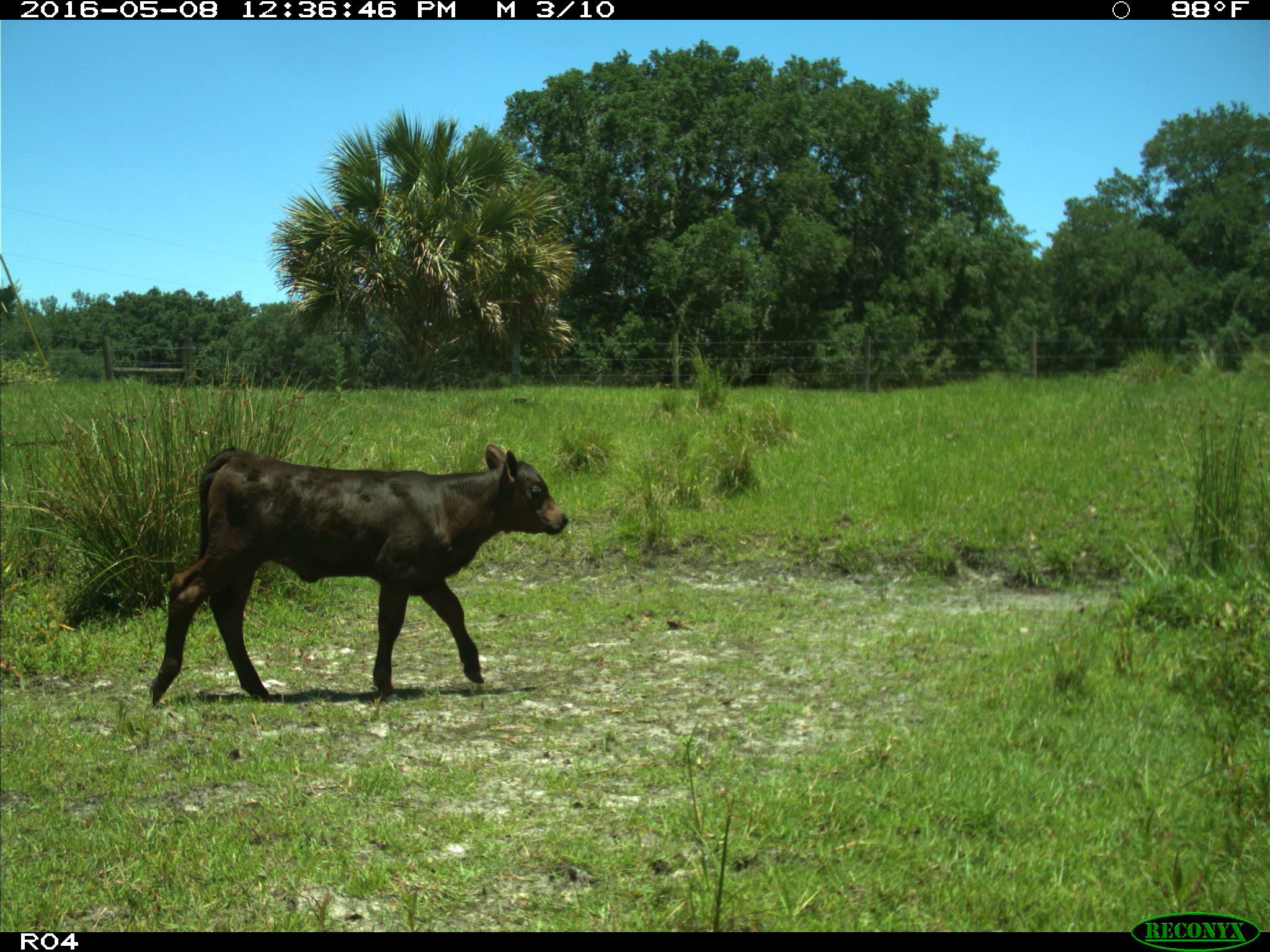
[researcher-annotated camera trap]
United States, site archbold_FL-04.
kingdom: Animalia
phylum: Chordata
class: Mammalia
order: Artiodactyla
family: Bovidae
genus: Bos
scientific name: Bos taurus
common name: domestic cow